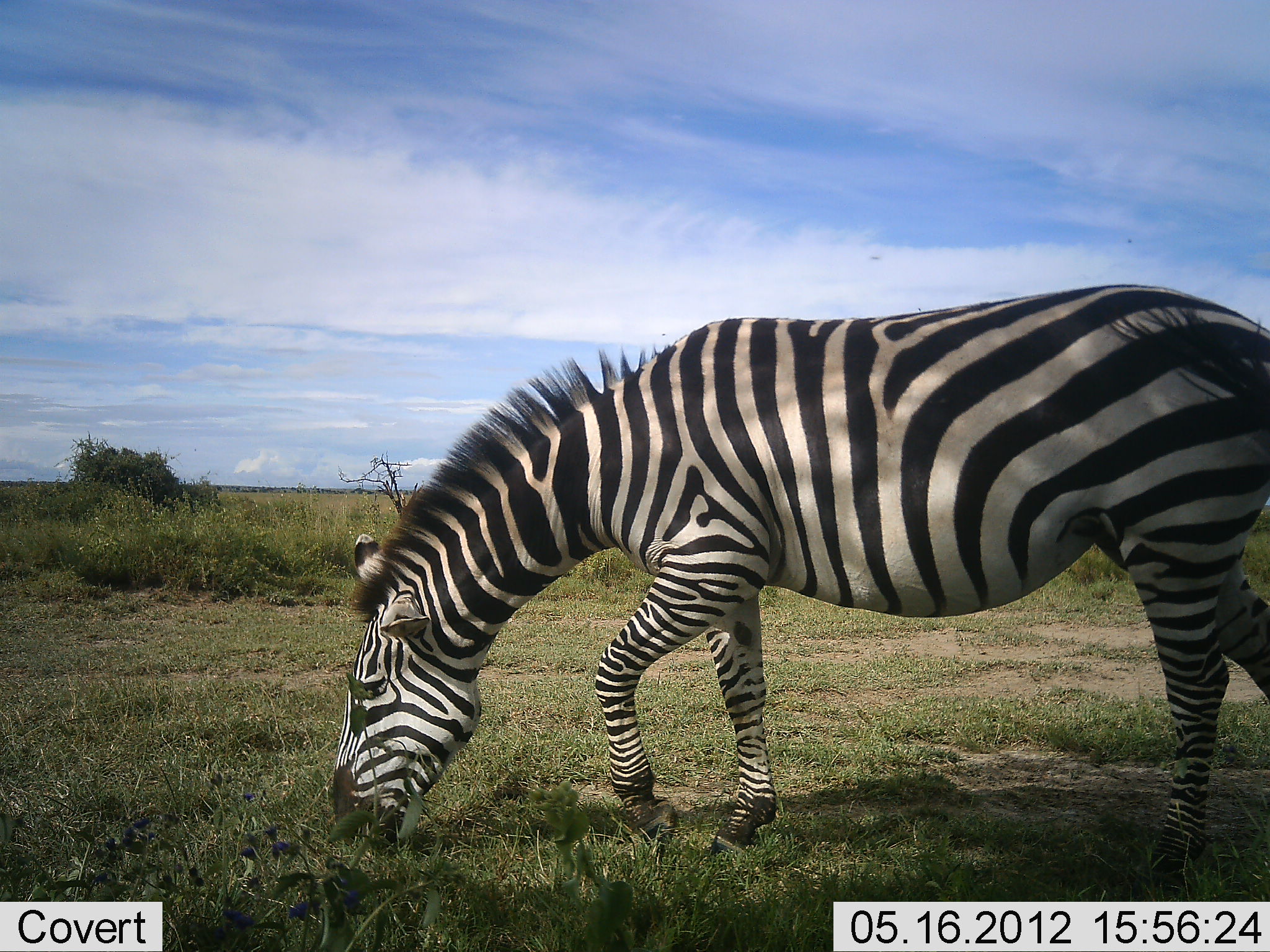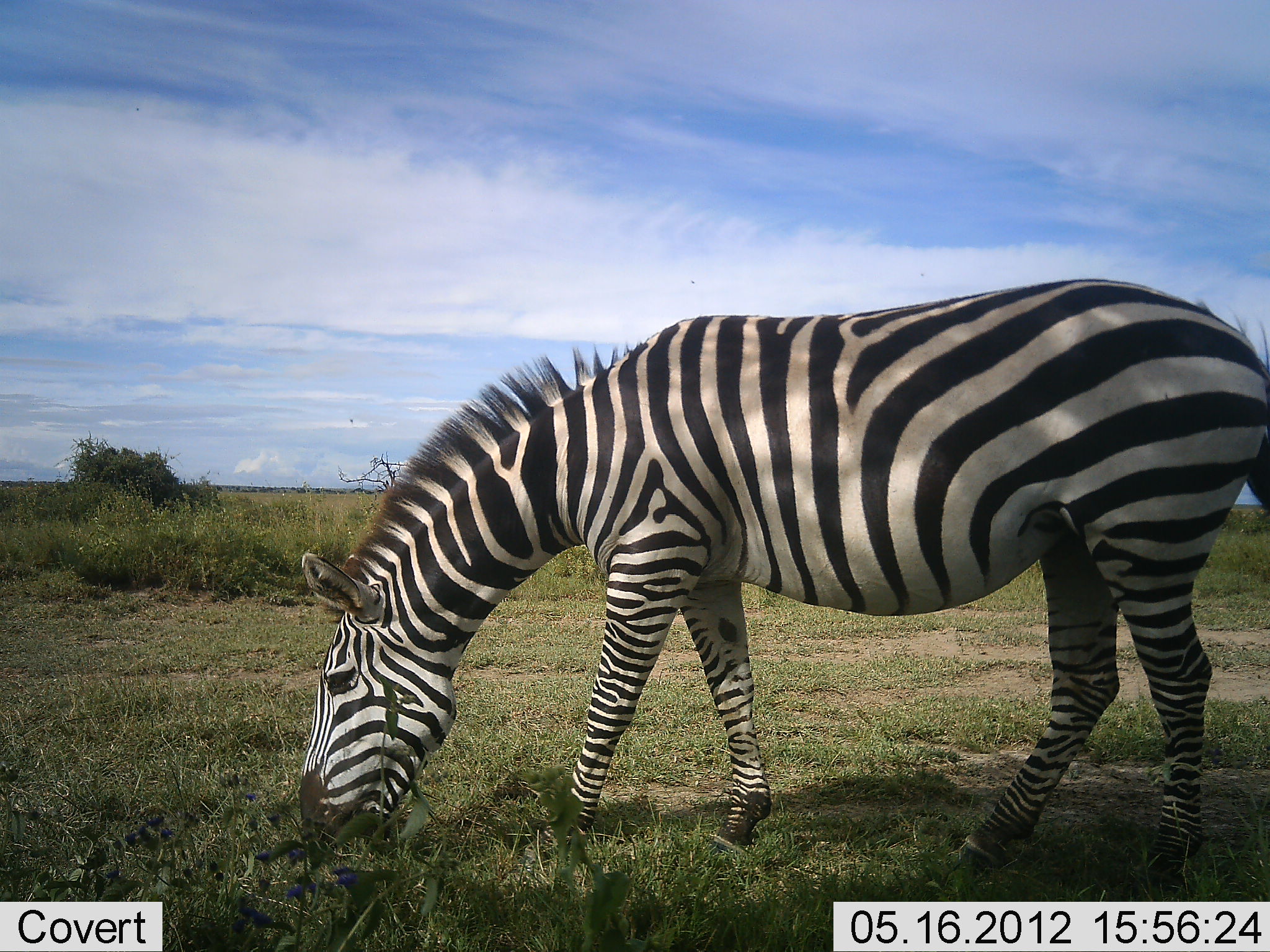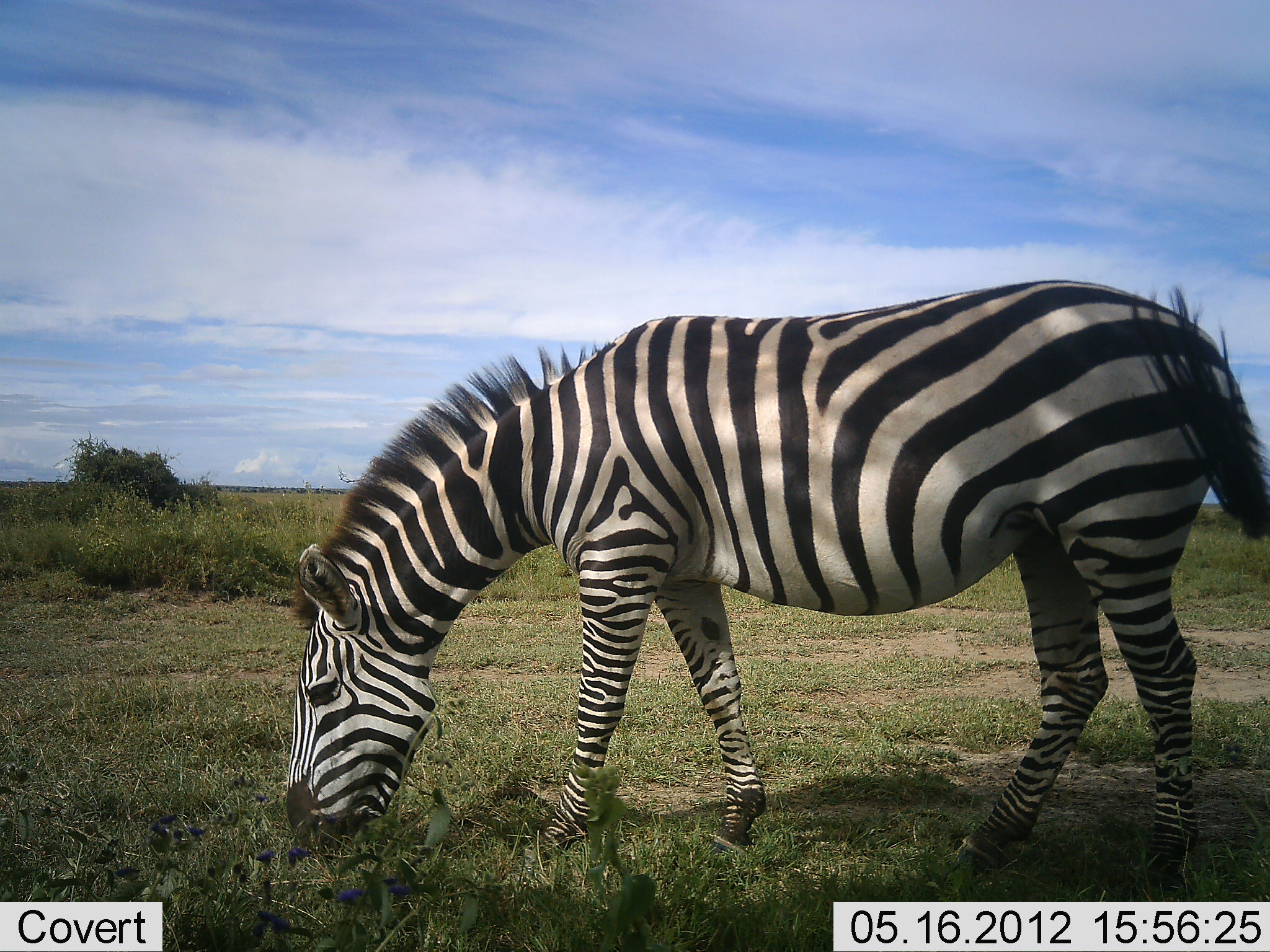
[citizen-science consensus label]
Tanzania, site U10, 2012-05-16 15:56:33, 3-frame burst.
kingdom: Animalia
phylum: Chordata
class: Mammalia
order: Perissodactyla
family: Equidae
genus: Equus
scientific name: Equus quagga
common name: plains zebra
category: zebra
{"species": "zebra (plains zebra) (Equus quagga)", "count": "1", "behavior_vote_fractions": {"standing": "30%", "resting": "0%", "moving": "30%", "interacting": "0%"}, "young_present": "0%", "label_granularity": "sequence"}